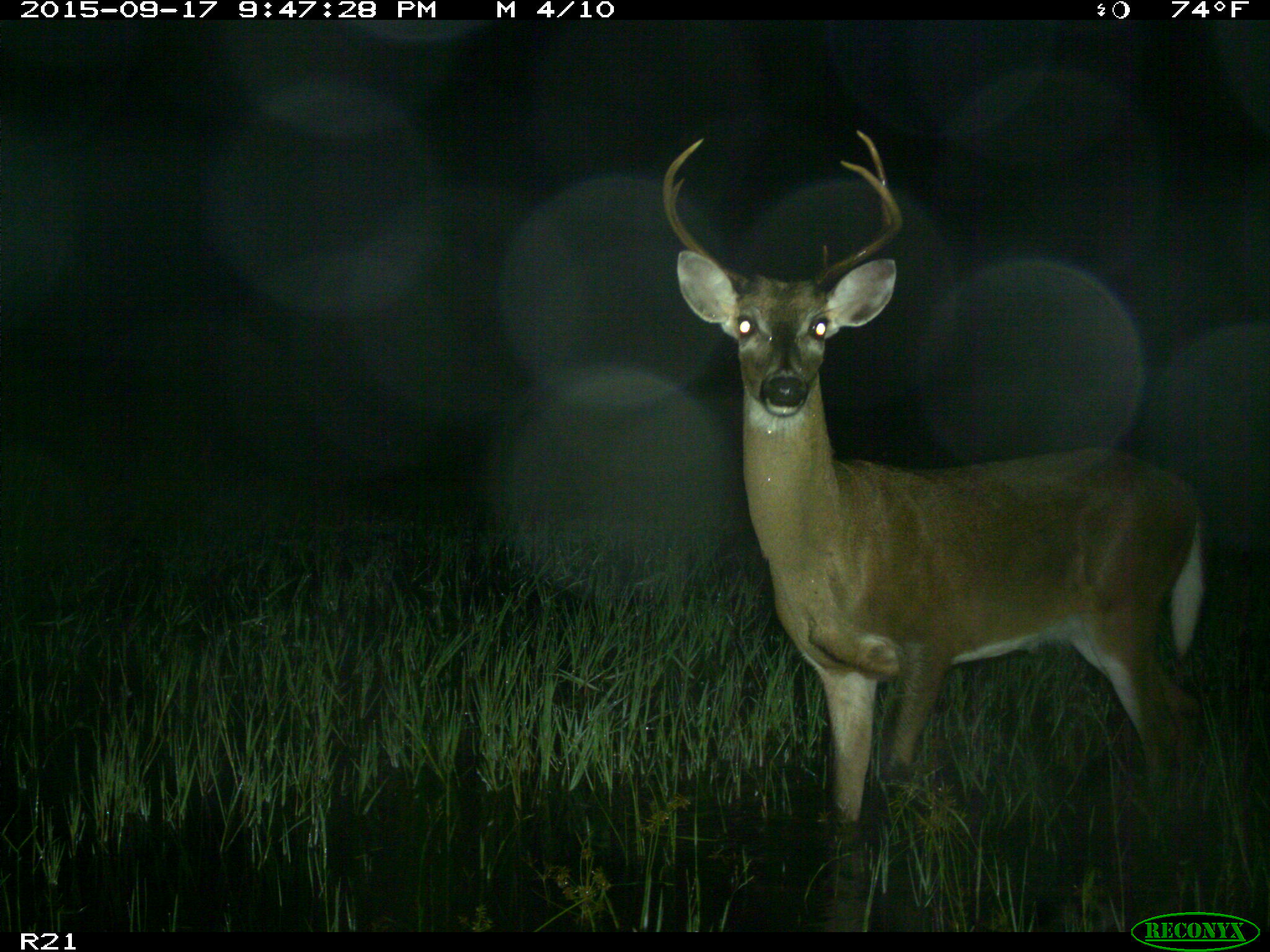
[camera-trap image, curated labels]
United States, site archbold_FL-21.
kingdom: Animalia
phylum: Chordata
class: Mammalia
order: Artiodactyla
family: Cervidae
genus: Odocoileus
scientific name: Odocoileus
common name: deer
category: unidentified deer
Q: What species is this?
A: Unidentified deer (deer) (Odocoileus).